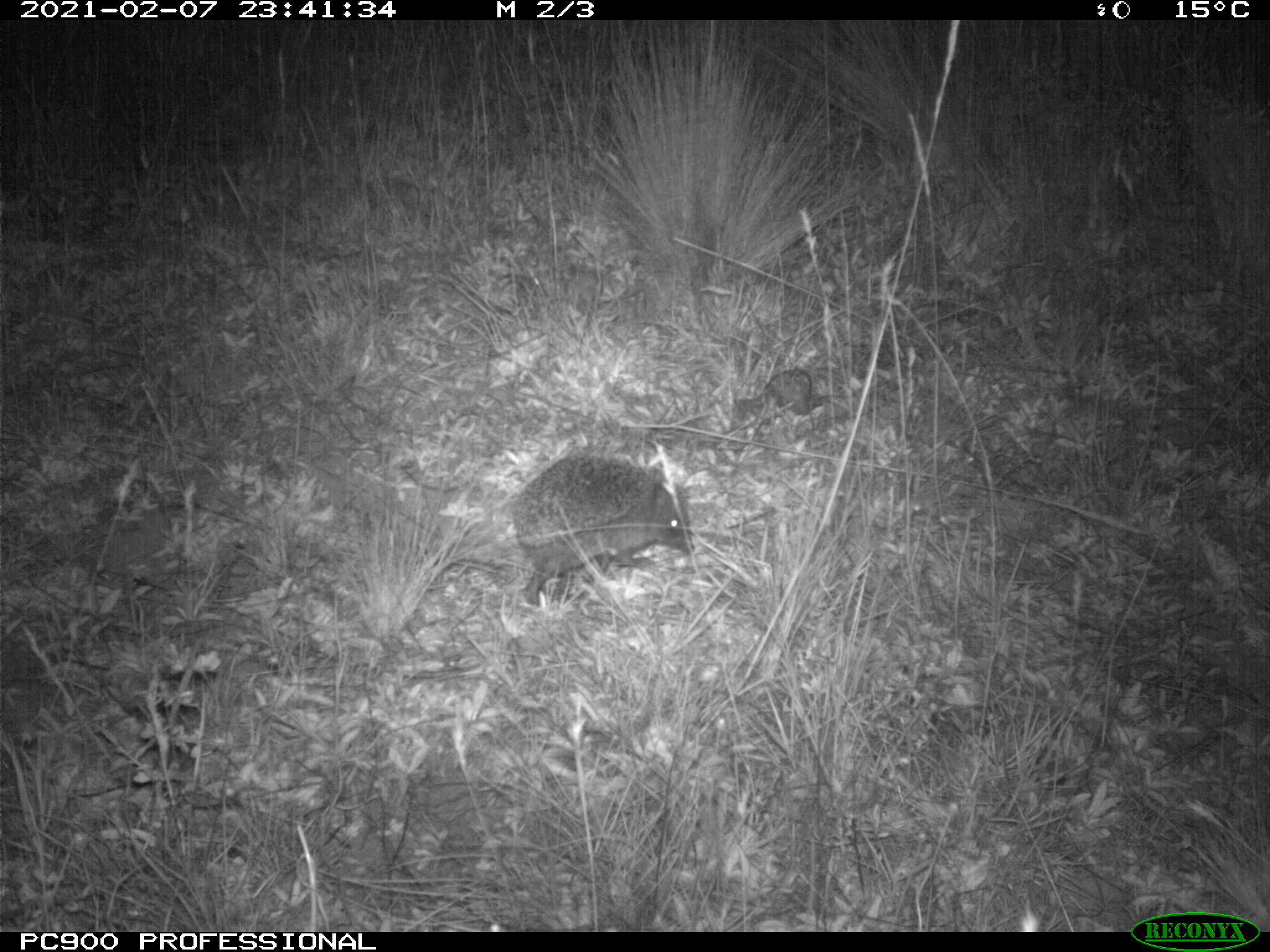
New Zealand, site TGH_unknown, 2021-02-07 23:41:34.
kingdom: Animalia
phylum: Chordata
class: Mammalia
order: Eulipotyphla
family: Erinaceidae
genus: Erinaceus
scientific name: Erinaceus europaeus europaeus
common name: european hedgehog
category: hedgehog